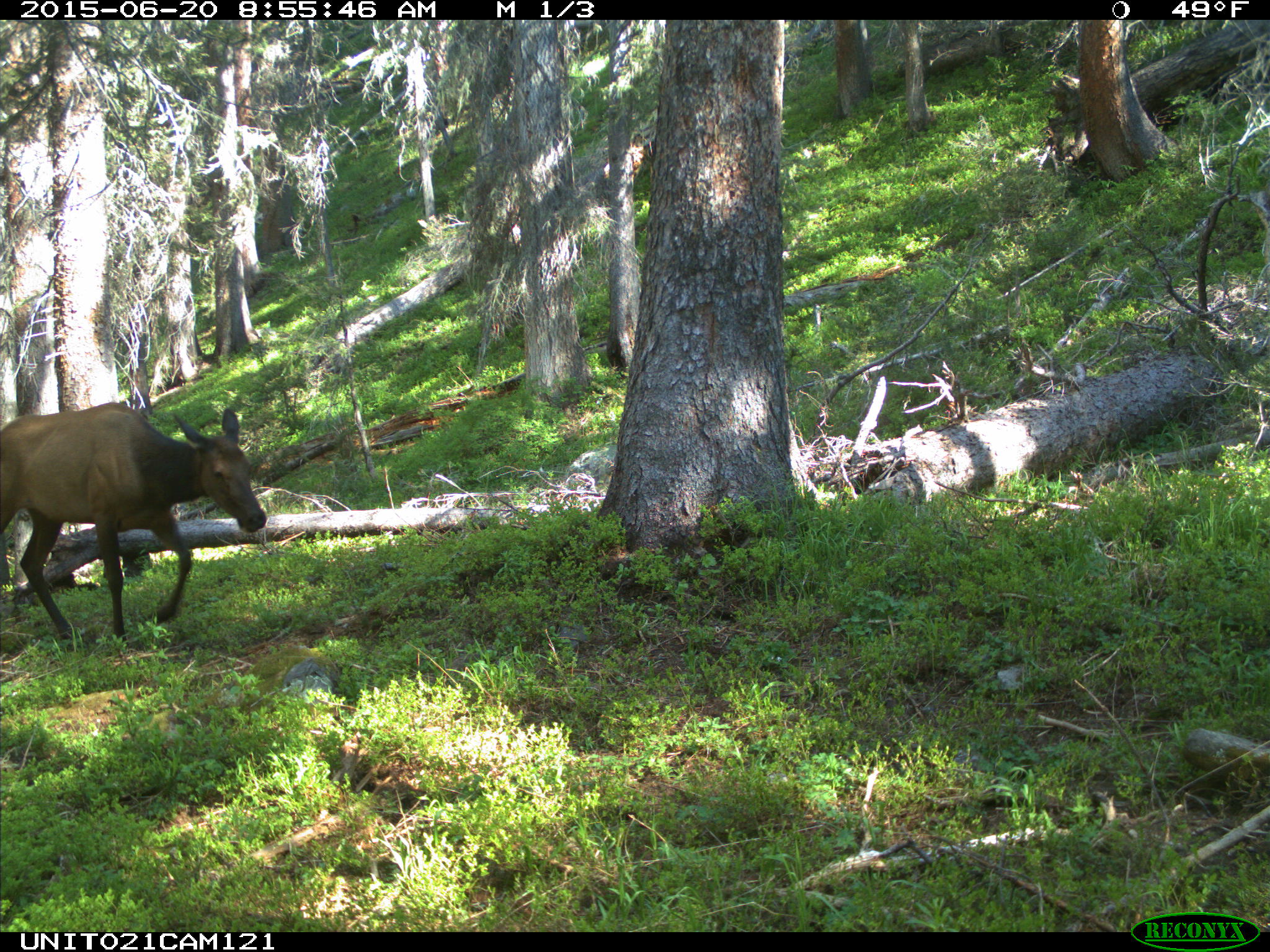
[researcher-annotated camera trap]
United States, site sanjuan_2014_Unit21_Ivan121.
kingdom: Animalia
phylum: Chordata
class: Mammalia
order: Artiodactyla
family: Cervidae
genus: Cervus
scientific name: Cervus elaphus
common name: red deer